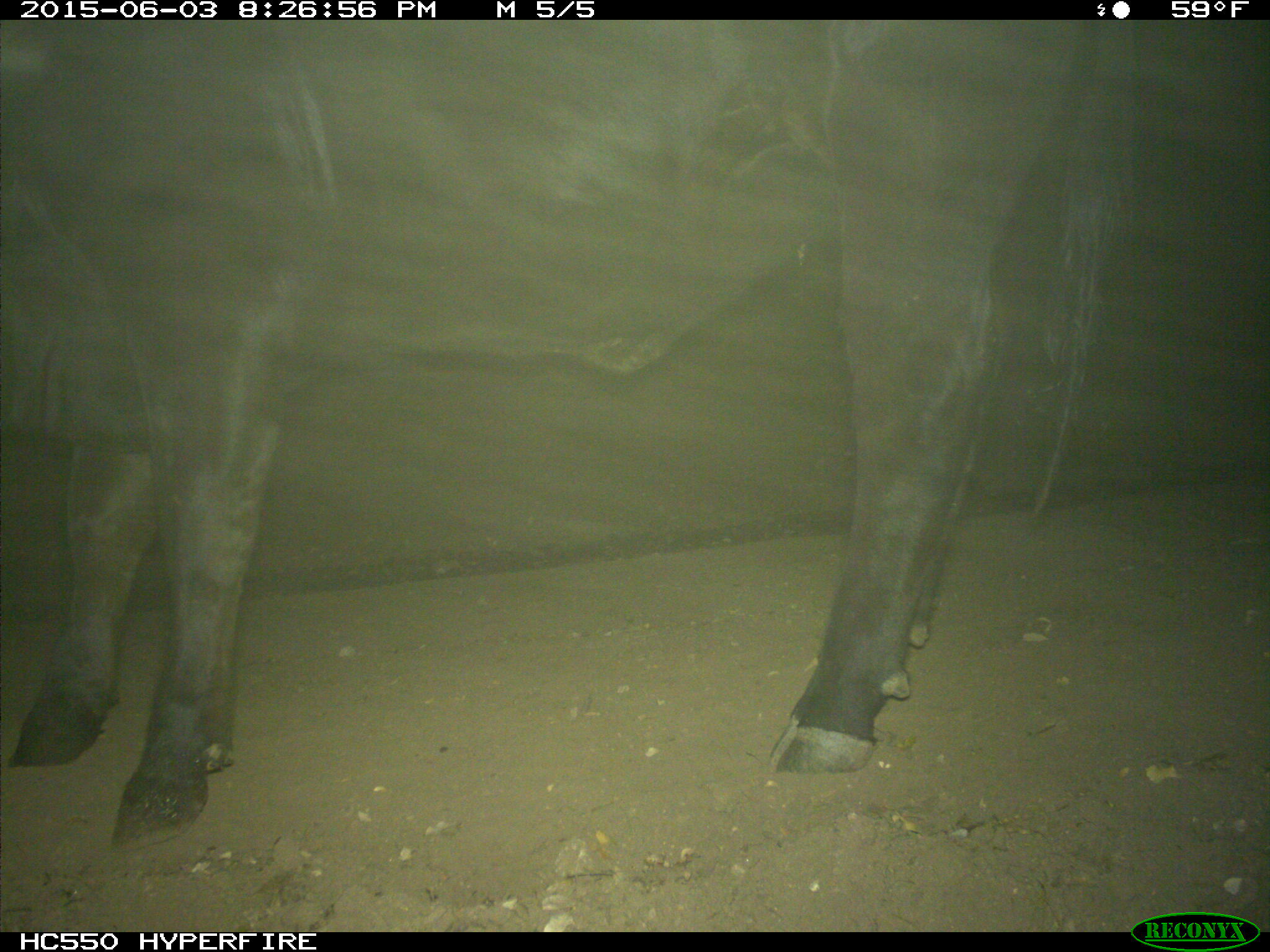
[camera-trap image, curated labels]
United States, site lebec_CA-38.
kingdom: Animalia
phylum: Chordata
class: Mammalia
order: Artiodactyla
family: Bovidae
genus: Bos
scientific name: Bos taurus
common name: domestic cow